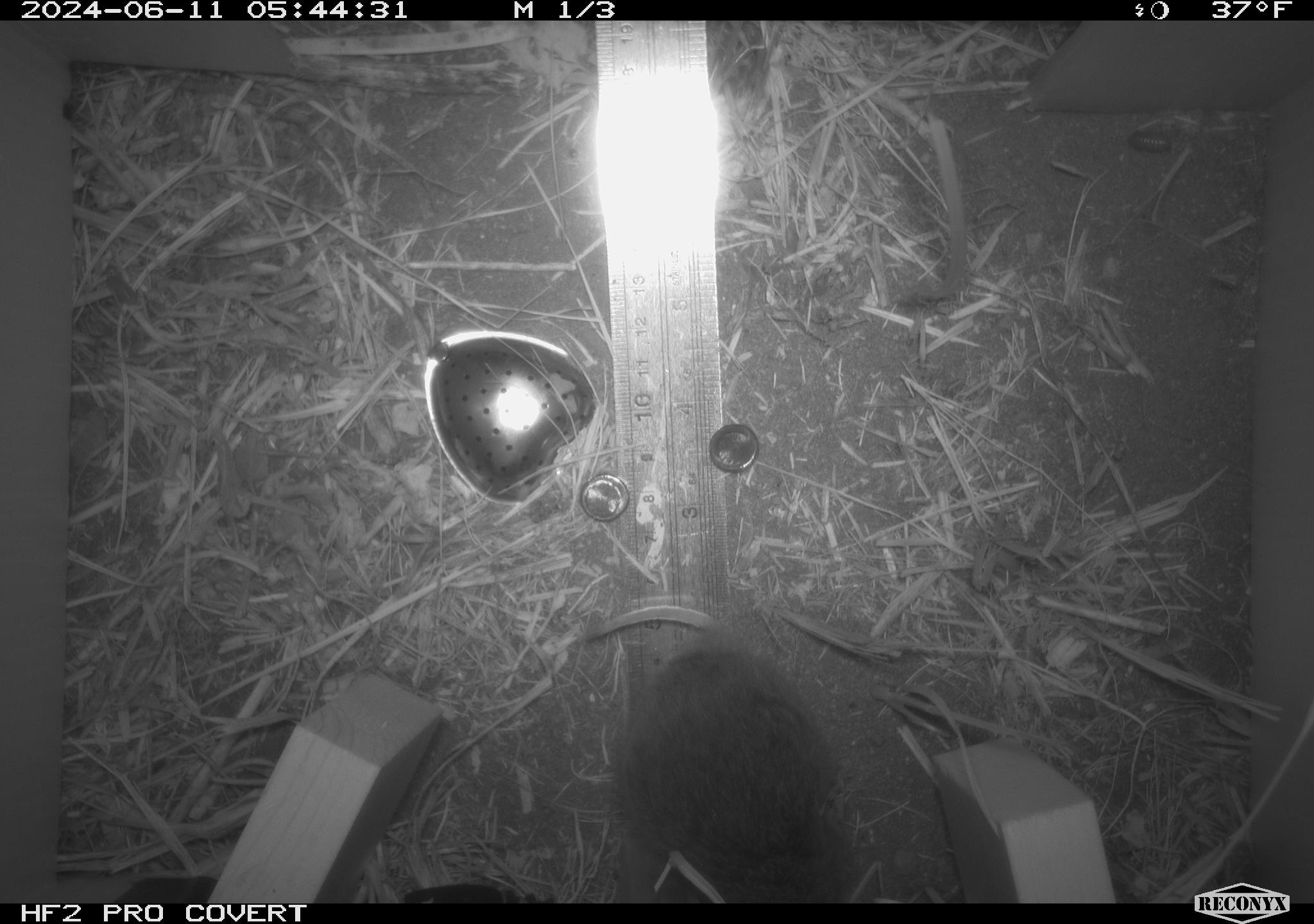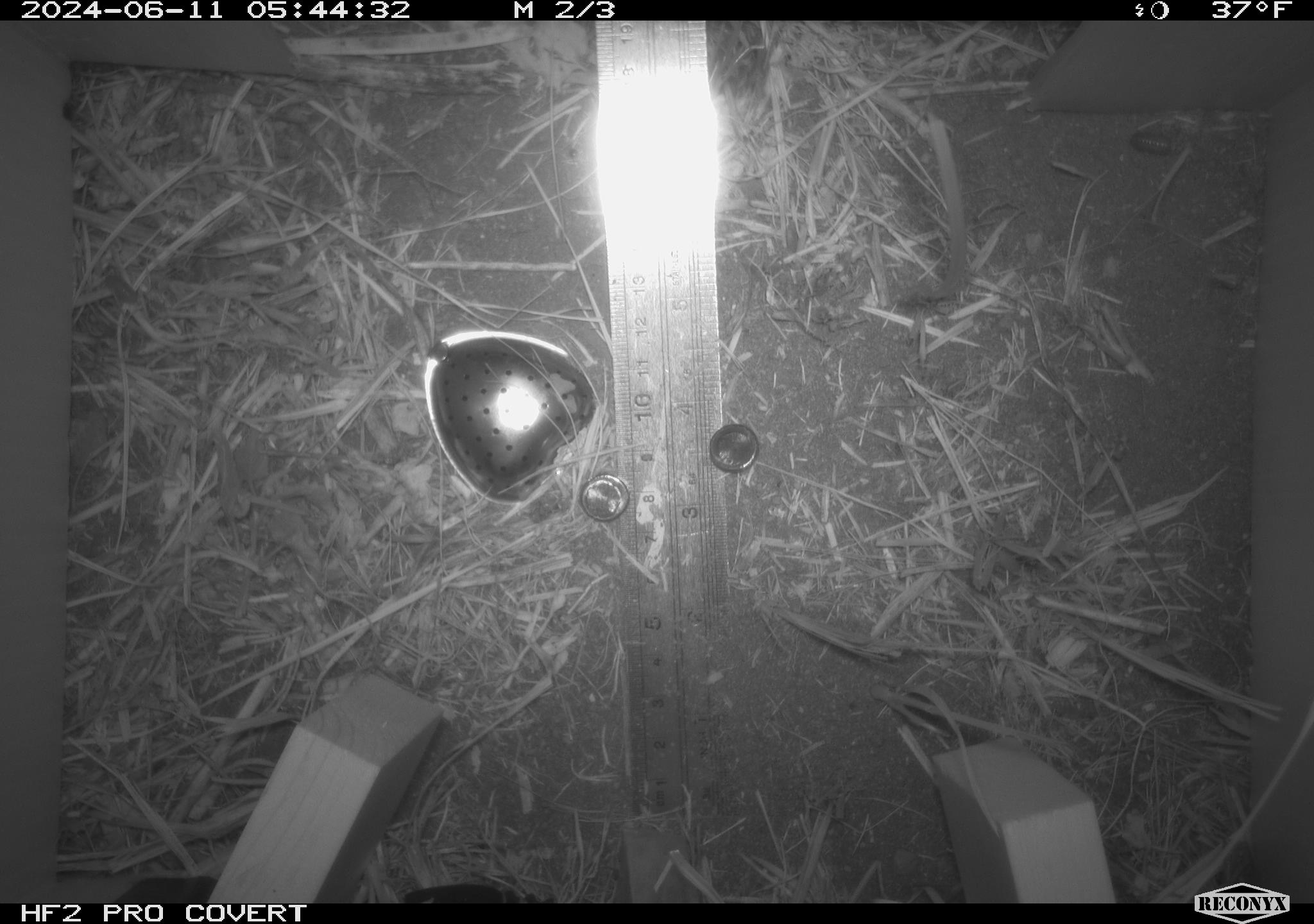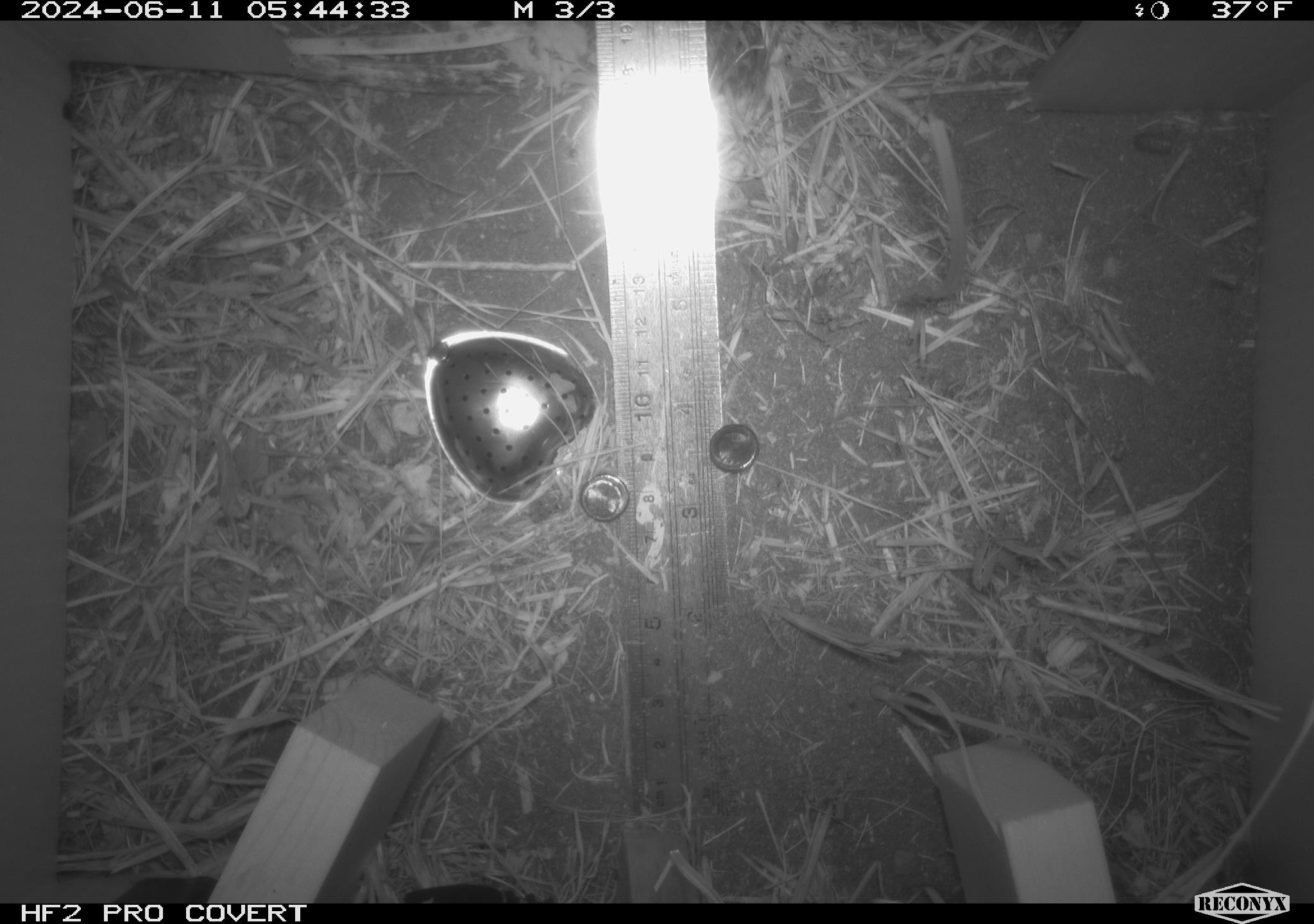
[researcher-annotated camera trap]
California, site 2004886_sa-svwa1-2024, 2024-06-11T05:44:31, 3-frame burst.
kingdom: Animalia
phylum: Chordata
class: Mammalia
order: Rodentia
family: Cricetidae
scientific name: Arvicolinae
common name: voles, lemmings, and muskrats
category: arvicolinae subfamily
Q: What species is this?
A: Arvicolinae subfamily (voles, lemmings, and muskrats) (Arvicolinae).